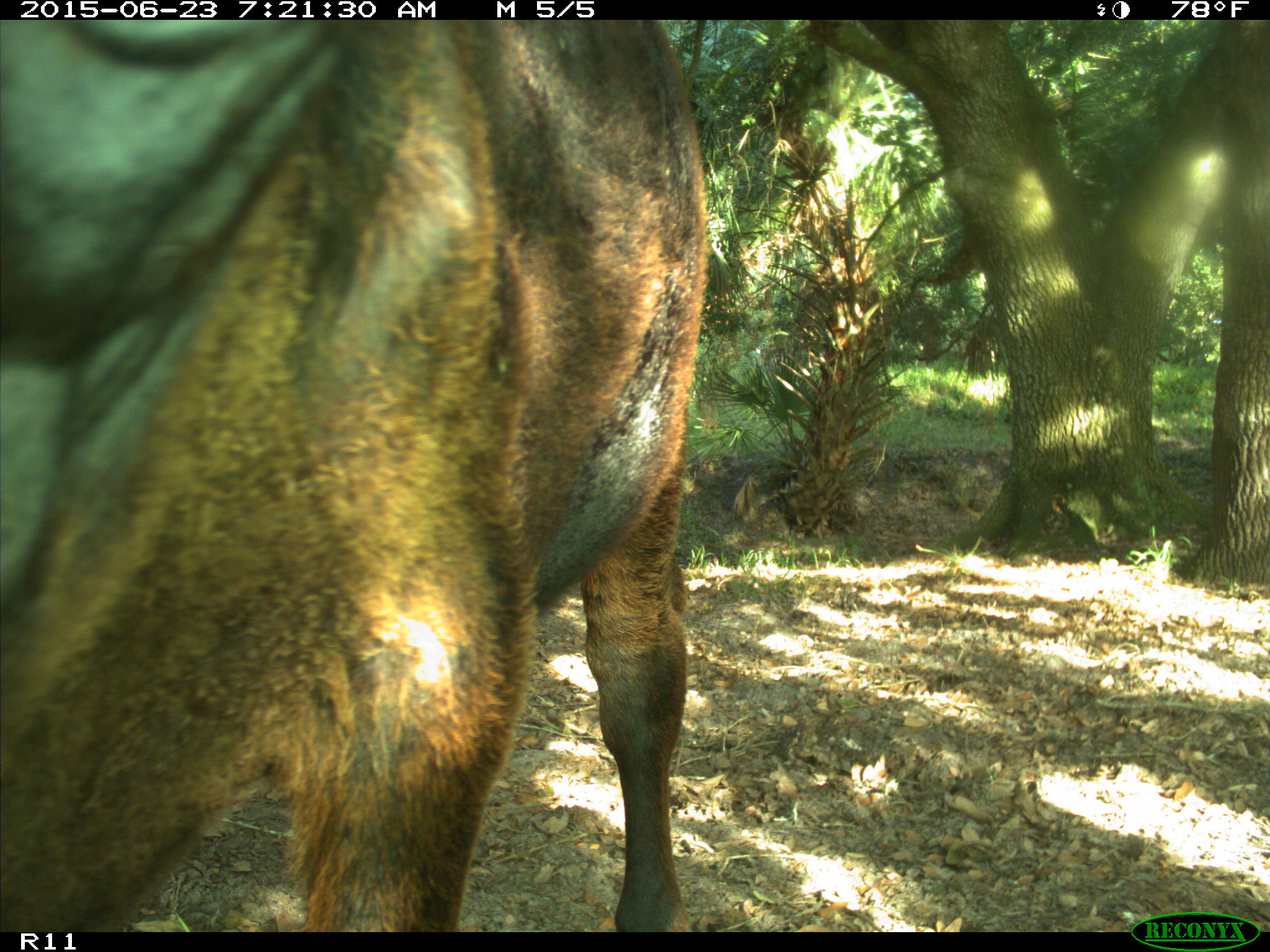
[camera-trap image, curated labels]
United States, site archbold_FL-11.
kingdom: Animalia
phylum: Chordata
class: Mammalia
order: Artiodactyla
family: Bovidae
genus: Bos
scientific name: Bos taurus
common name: domestic cow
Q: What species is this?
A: Bos taurus (domestic cow).